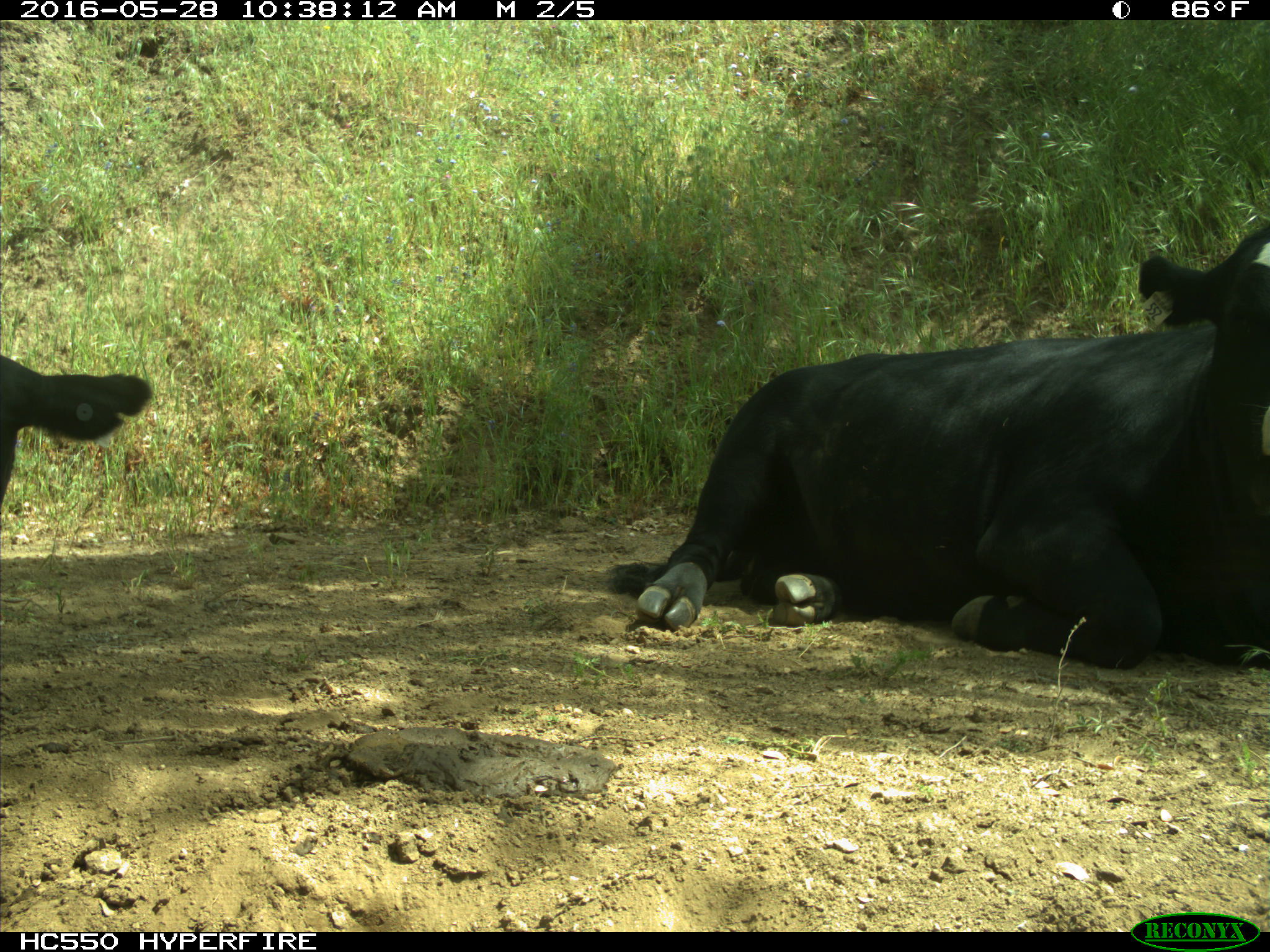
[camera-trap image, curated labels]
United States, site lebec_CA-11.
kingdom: Animalia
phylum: Chordata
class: Mammalia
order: Artiodactyla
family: Bovidae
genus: Bos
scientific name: Bos taurus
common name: domestic cow